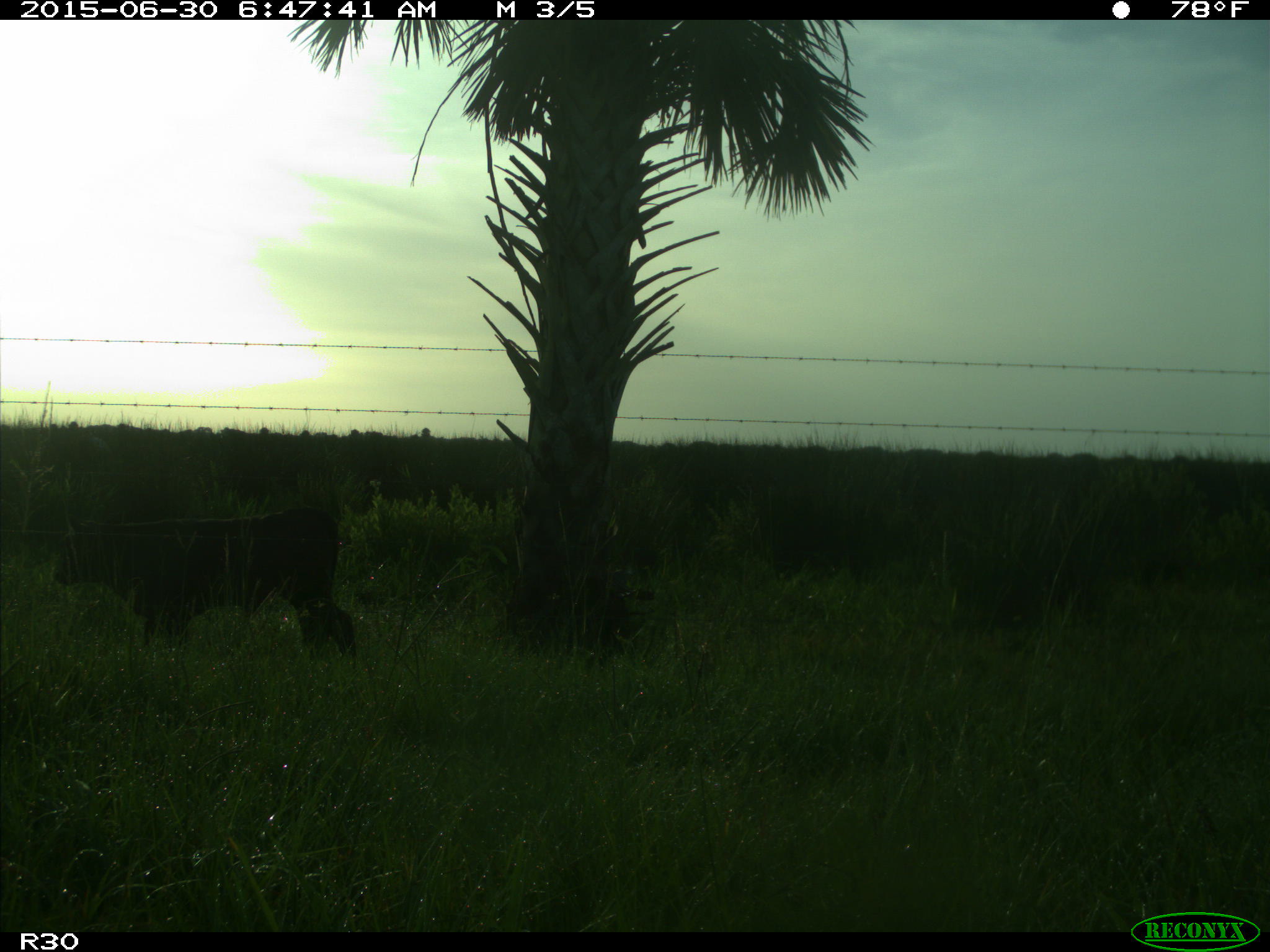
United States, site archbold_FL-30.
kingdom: Animalia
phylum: Chordata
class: Mammalia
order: Artiodactyla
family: Bovidae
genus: Bos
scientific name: Bos taurus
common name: domestic cow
Bos taurus (domestic cow).